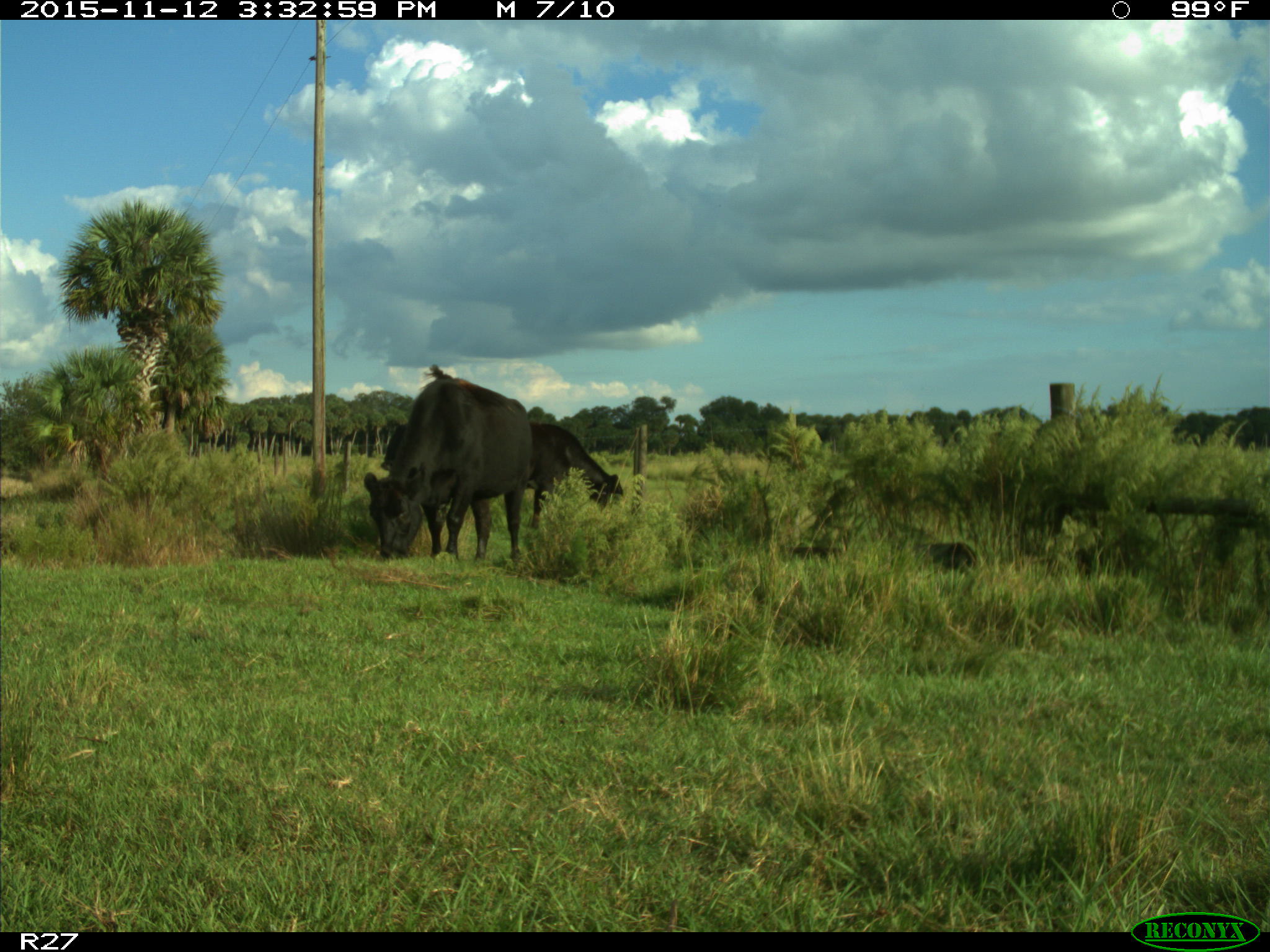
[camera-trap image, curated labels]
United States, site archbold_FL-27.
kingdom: Animalia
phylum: Chordata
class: Mammalia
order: Artiodactyla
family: Bovidae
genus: Bos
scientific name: Bos taurus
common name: domestic cow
Bos taurus (domestic cow).